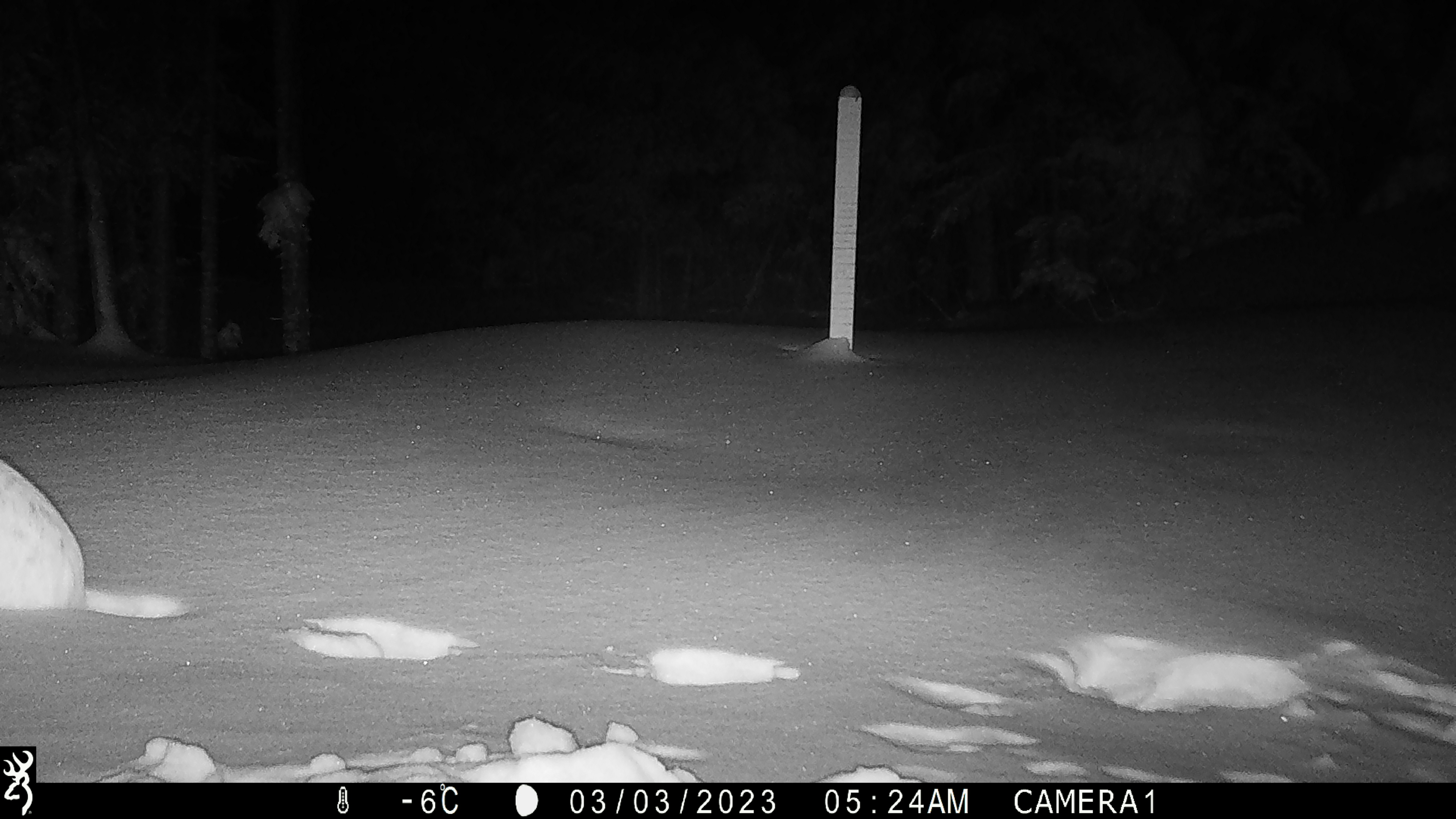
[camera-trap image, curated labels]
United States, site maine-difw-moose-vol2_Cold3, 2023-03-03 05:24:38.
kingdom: Animalia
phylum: Chordata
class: Mammalia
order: Lagomorpha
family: Leporidae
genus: Lepus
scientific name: Lepus americanus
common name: snowshoe hare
Snowshoe hare (Lepus americanus).